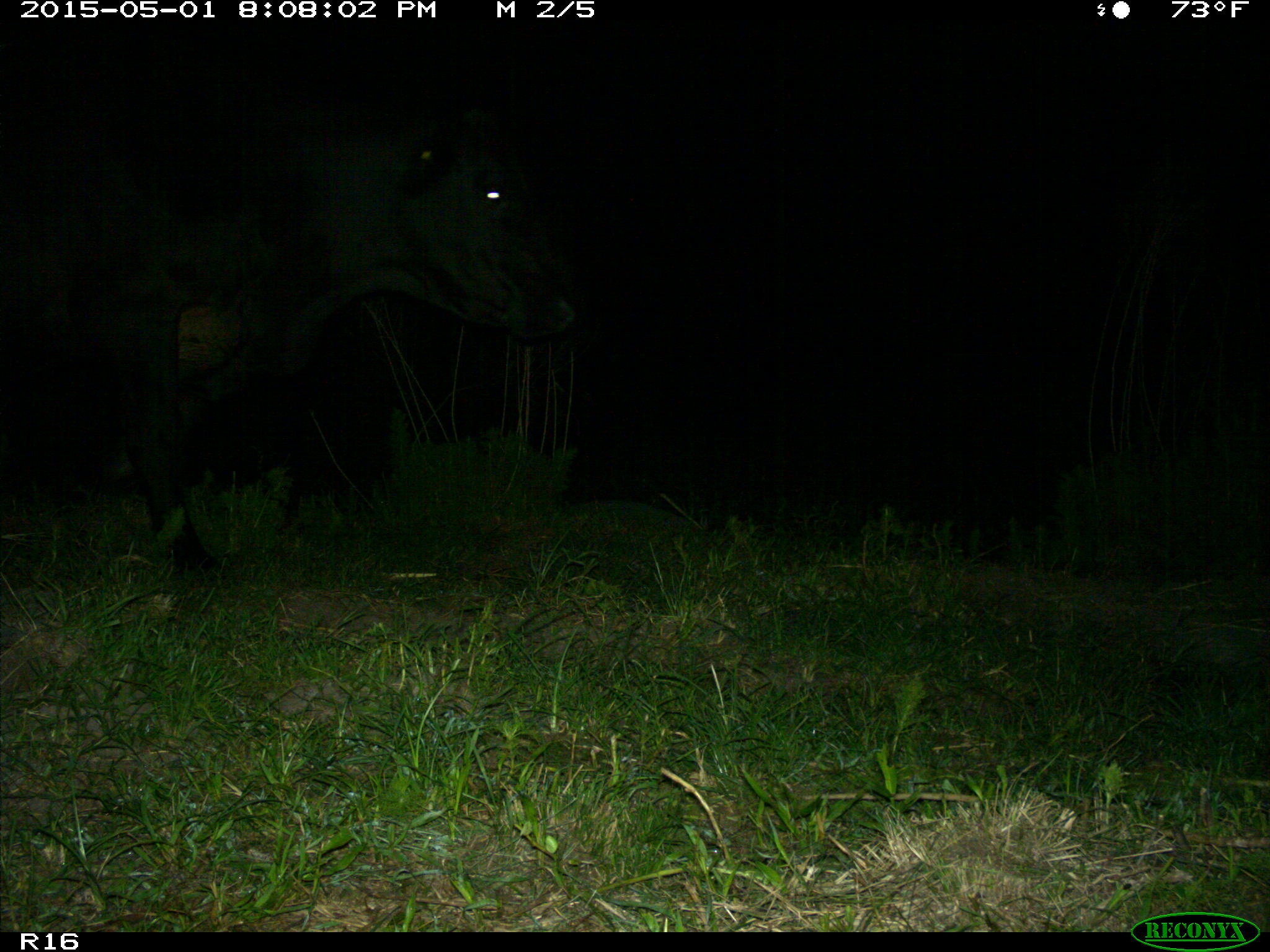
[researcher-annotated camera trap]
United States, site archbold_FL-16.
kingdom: Animalia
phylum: Chordata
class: Mammalia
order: Artiodactyla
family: Bovidae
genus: Bos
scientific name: Bos taurus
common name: domestic cow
Bos taurus (domestic cow).